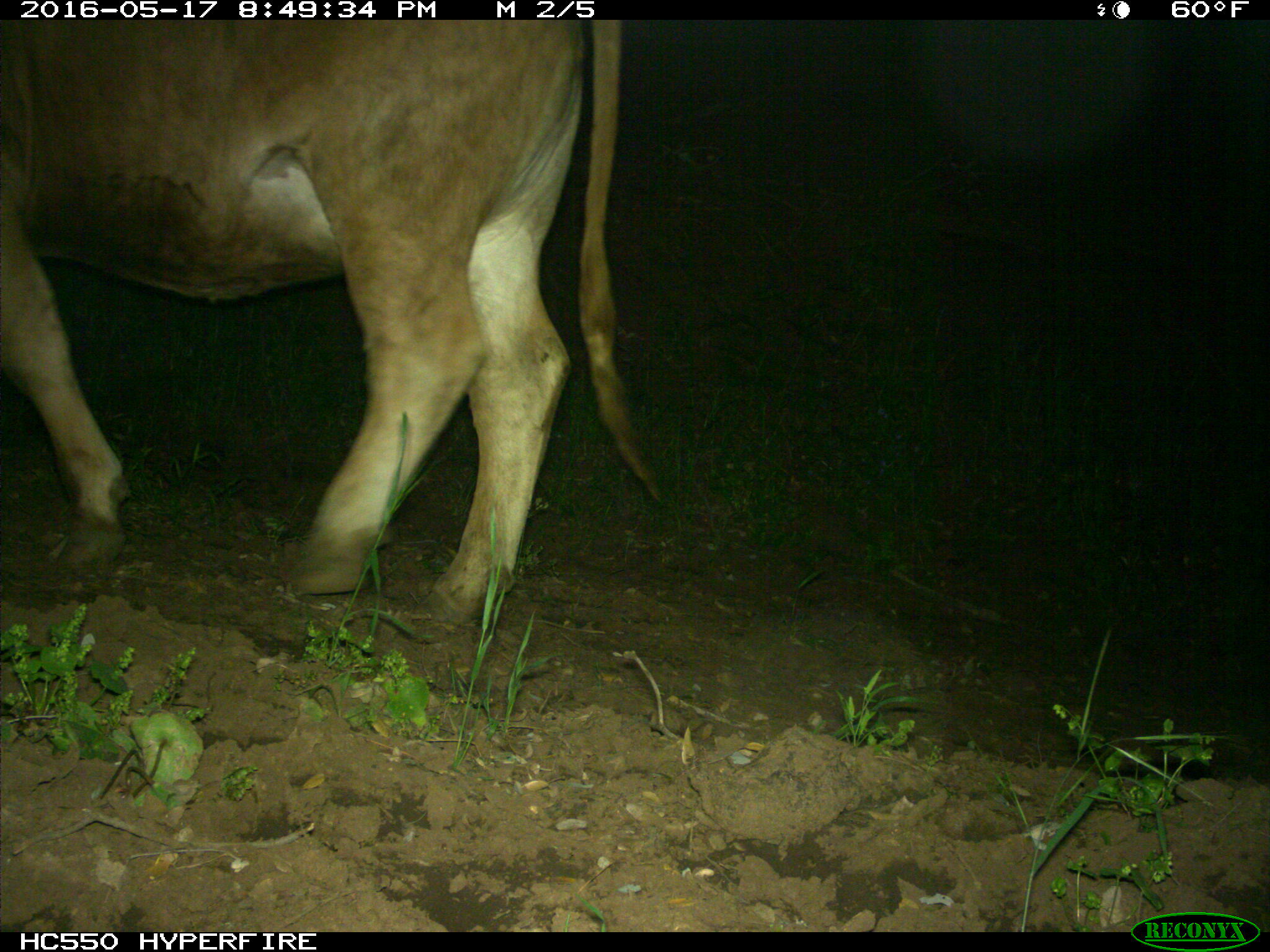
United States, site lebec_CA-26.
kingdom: Animalia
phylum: Chordata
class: Mammalia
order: Artiodactyla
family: Bovidae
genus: Bos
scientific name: Bos taurus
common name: domestic cow